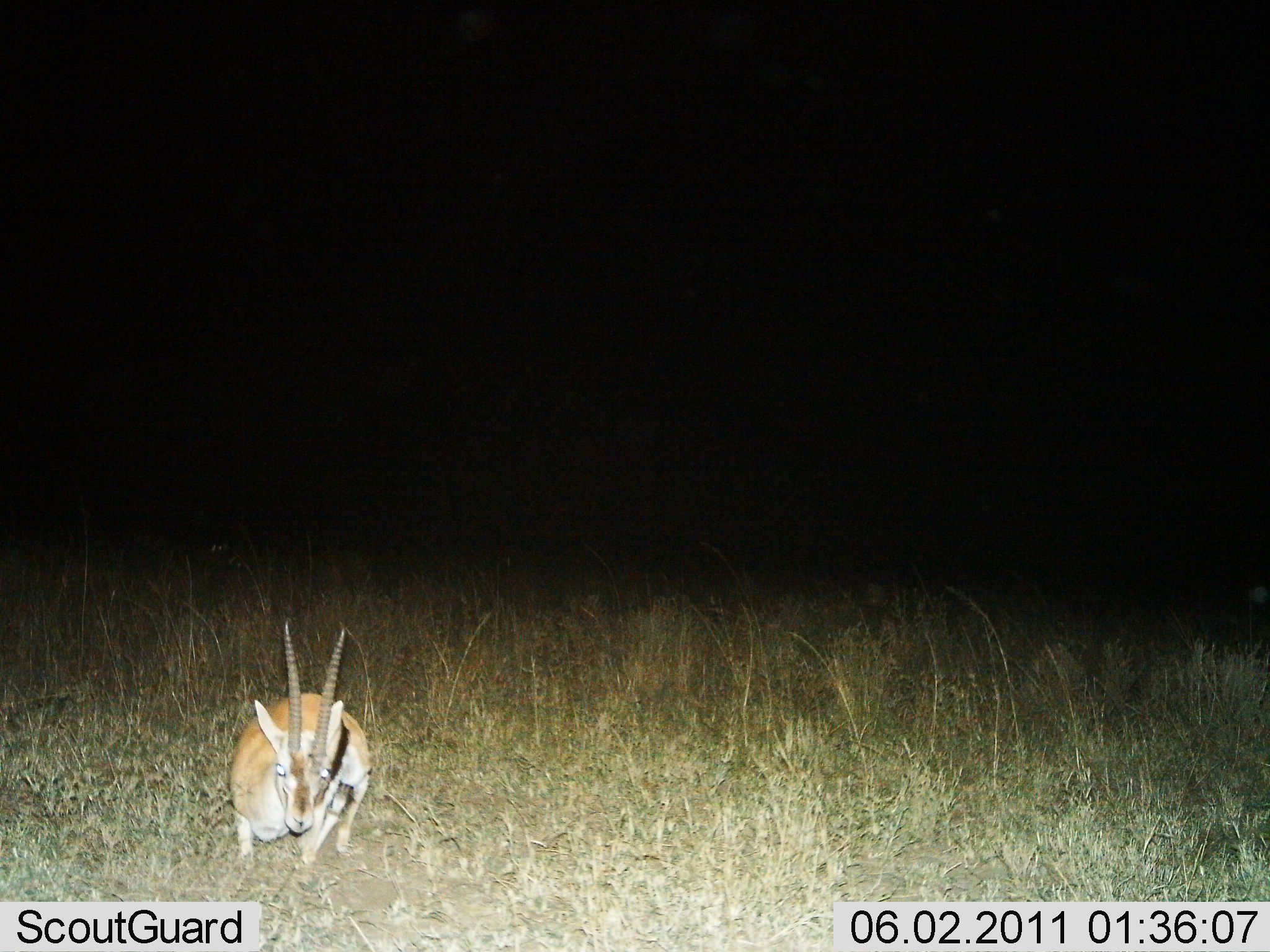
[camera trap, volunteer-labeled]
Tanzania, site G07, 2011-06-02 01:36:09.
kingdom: Animalia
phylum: Chordata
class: Mammalia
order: Artiodactyla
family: Bovidae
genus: Eudorcas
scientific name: Eudorcas thomsonii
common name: thomson's gazelle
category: gazellethomsons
Gazellethomsons (thomson's gazelle) (Eudorcas thomsonii), count 1. Behavior (volunteer vote fractions): standing 38%, resting 46%, moving 15%, interacting 0%. Young present (vote fraction): 0%. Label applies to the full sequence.